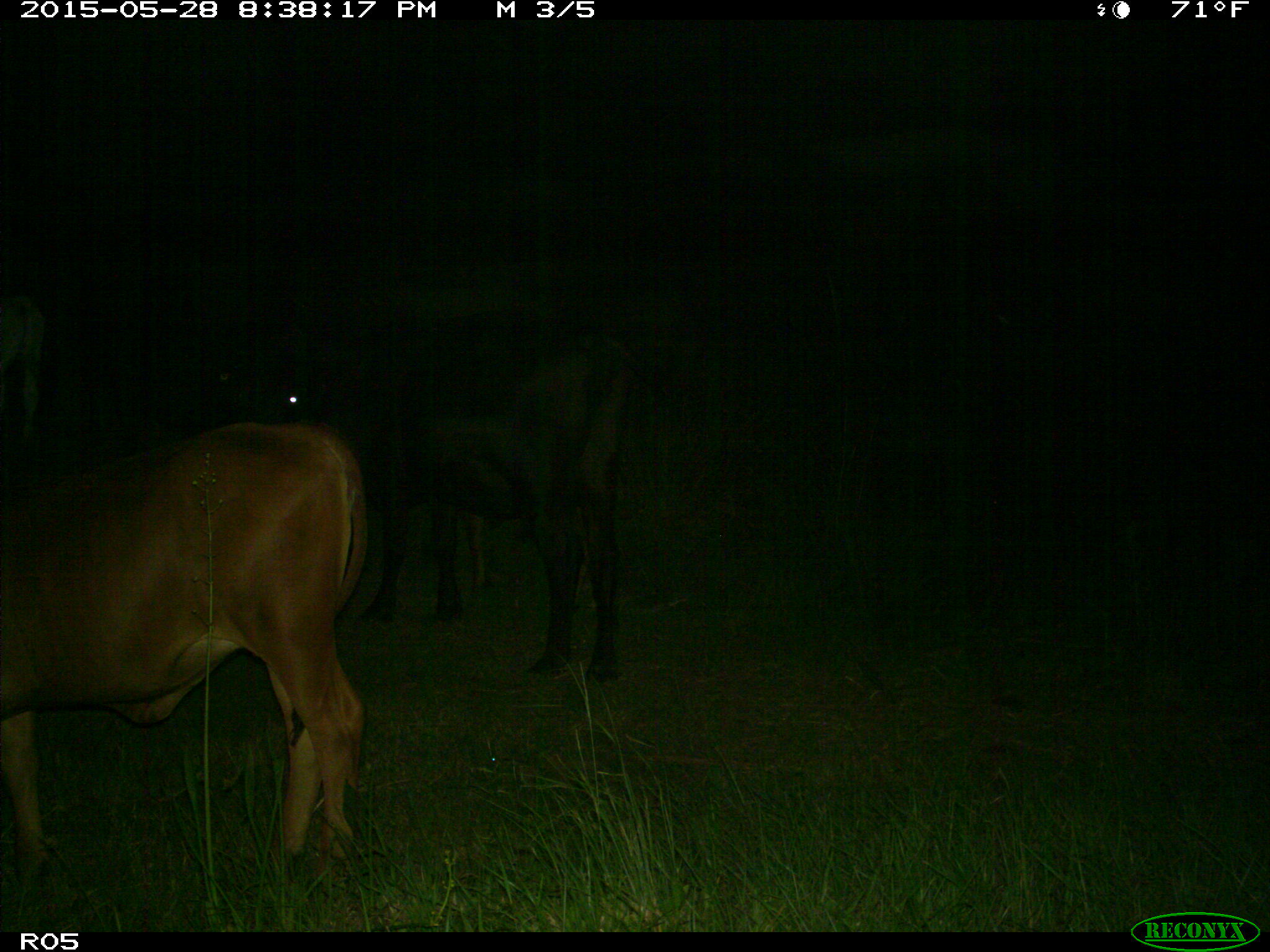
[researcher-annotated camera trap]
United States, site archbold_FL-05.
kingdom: Animalia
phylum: Chordata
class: Mammalia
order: Artiodactyla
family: Bovidae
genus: Bos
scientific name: Bos taurus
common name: domestic cow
Bos taurus (domestic cow).